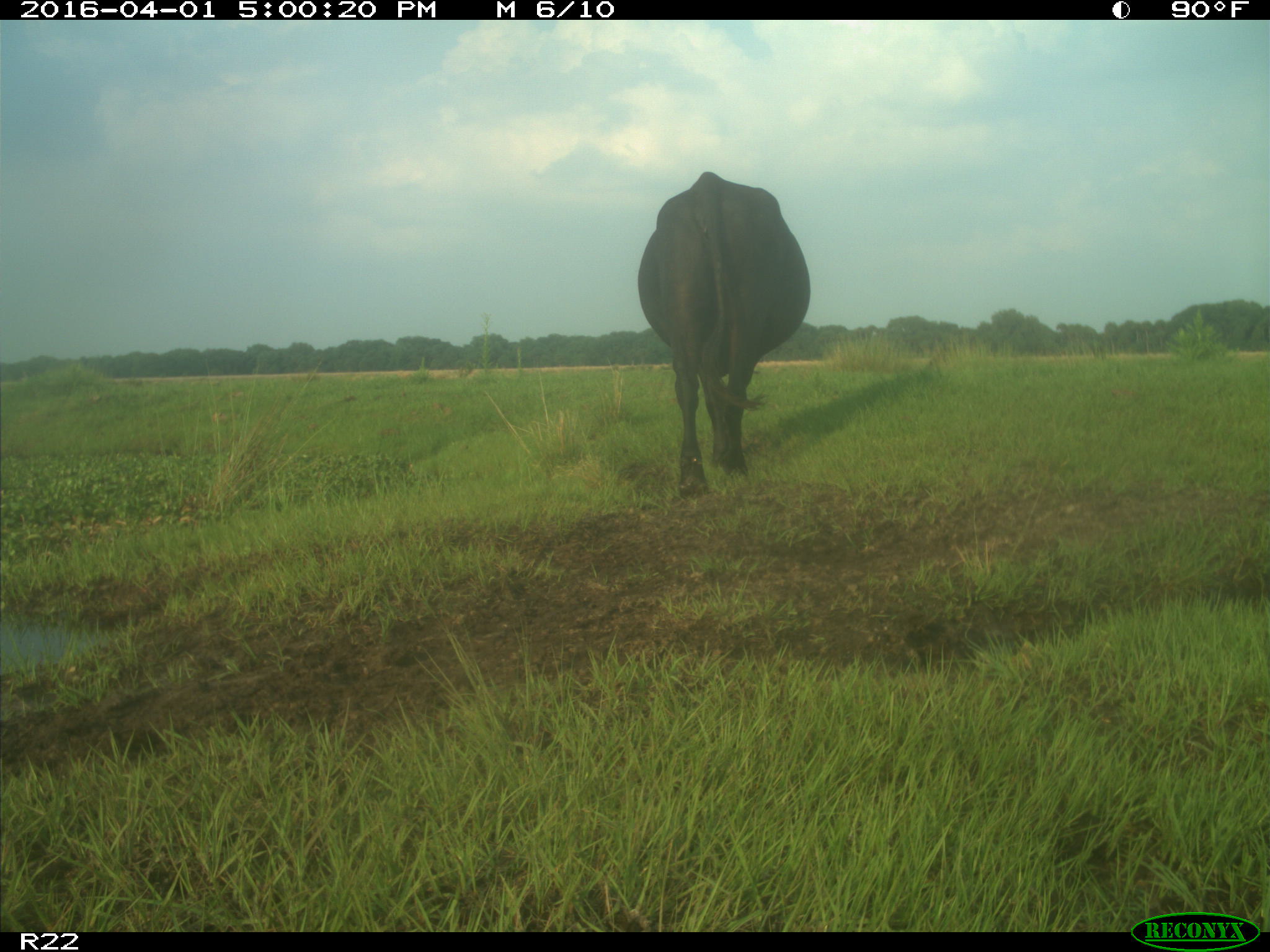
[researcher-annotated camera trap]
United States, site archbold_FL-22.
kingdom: Animalia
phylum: Chordata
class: Mammalia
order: Artiodactyla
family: Bovidae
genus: Bos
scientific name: Bos taurus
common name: domestic cow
Bos taurus (domestic cow).